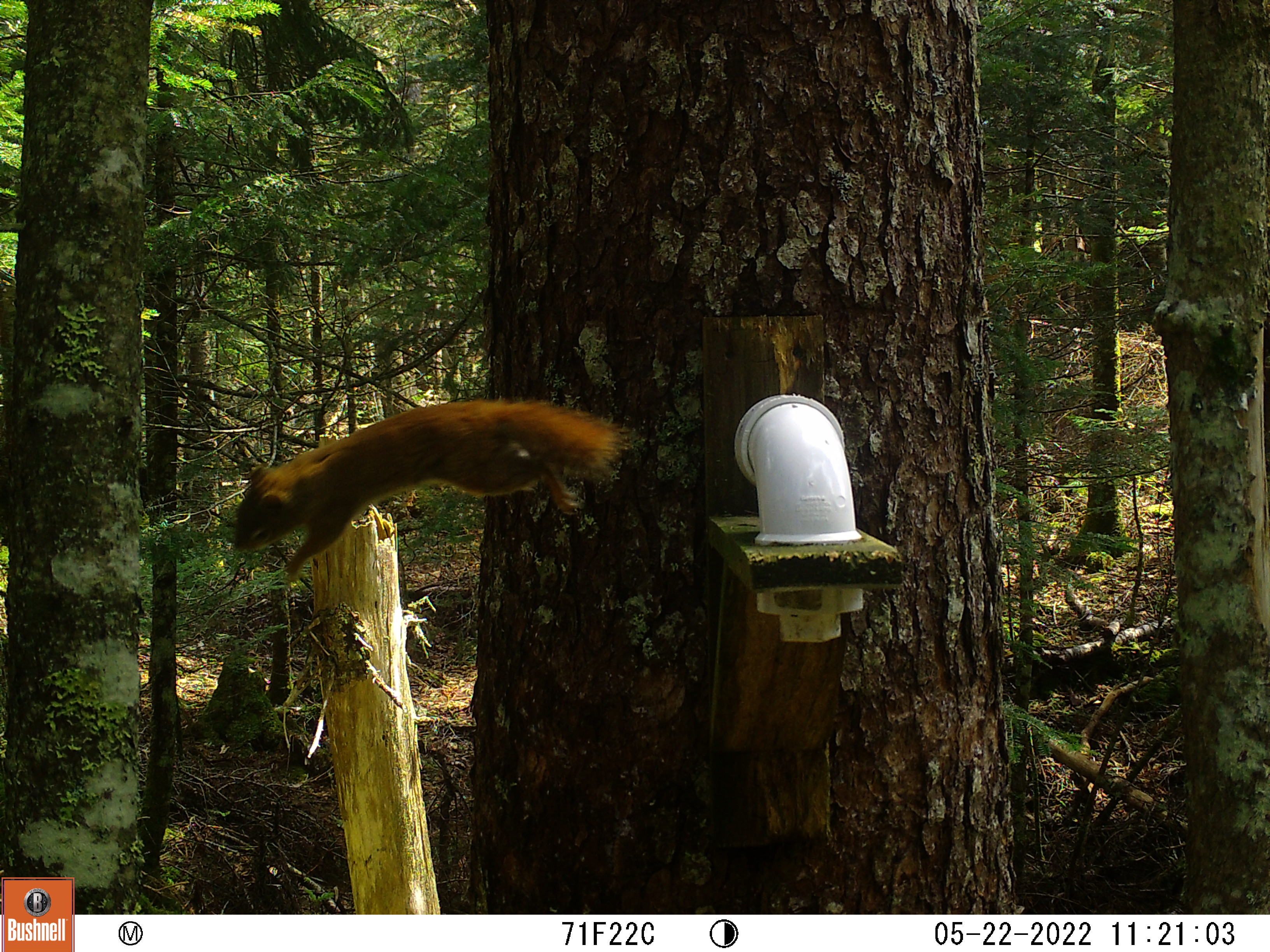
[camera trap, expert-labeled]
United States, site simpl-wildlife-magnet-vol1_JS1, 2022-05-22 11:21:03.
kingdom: Animalia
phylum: Chordata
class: Mammalia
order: Rodentia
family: Sciuridae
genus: Tamiasciurus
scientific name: Tamiasciurus hudsonicus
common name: red squirrel